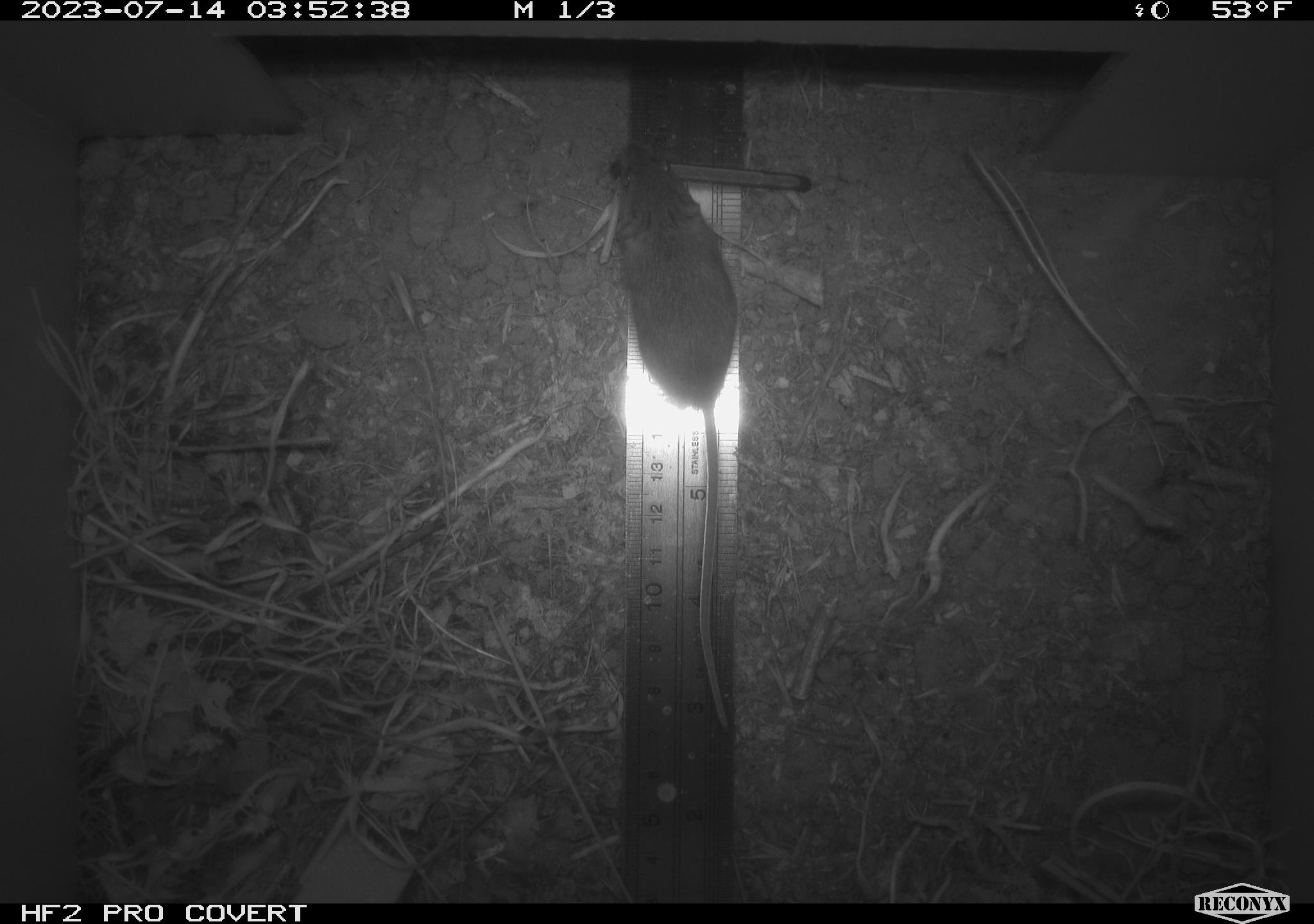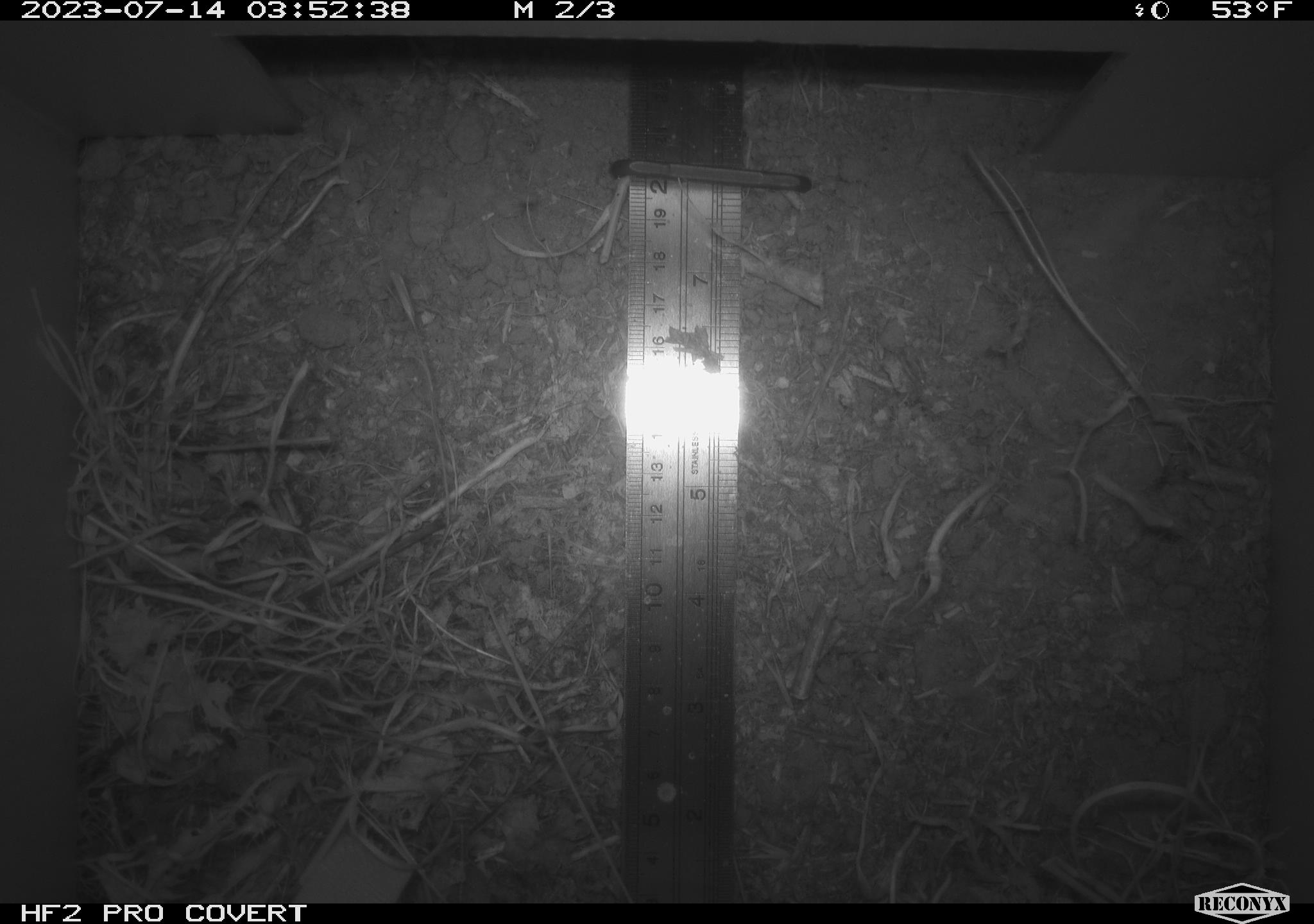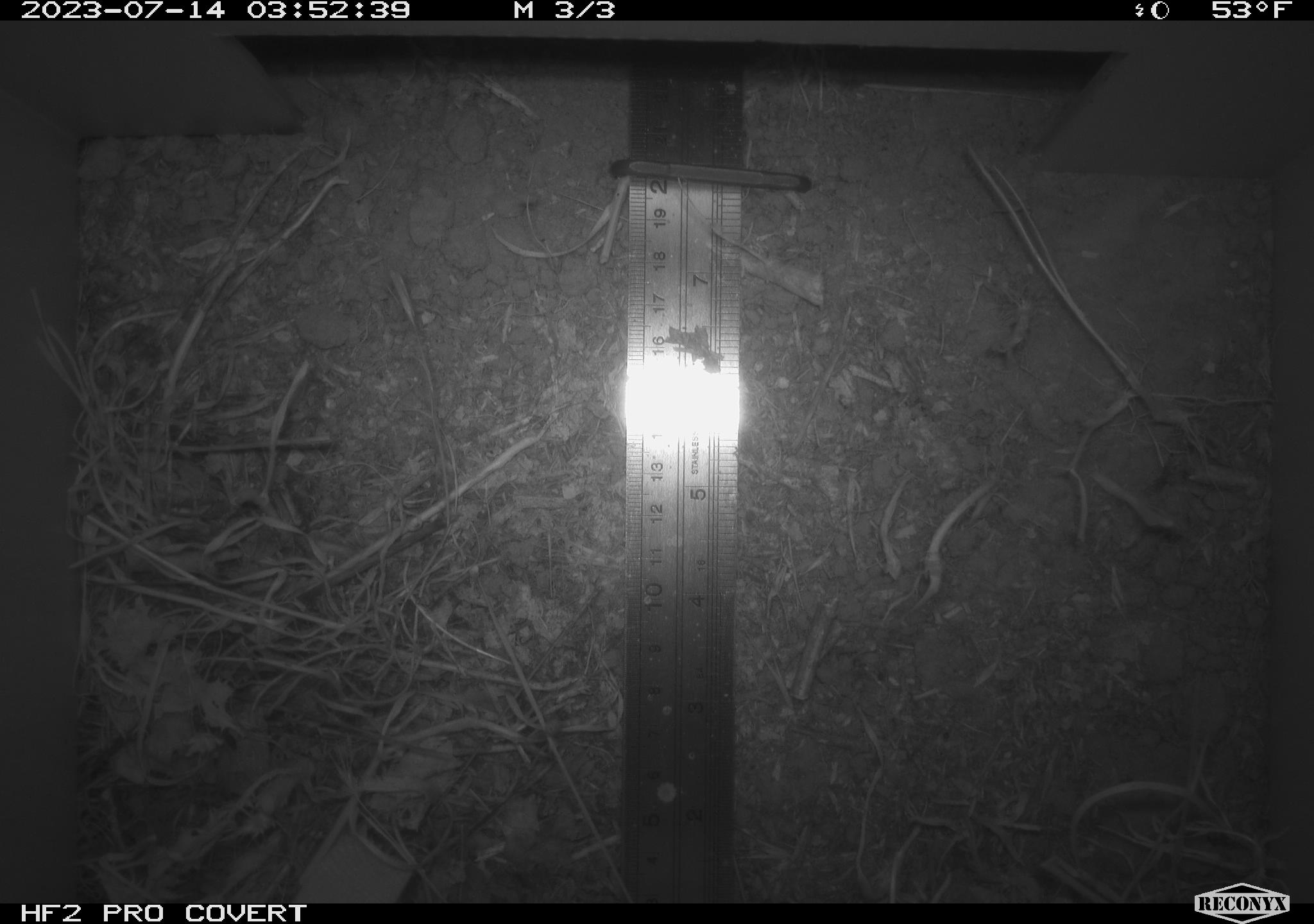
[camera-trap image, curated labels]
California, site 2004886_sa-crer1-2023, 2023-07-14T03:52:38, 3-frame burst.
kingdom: Animalia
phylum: Chordata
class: Mammalia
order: Rodentia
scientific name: Rodentia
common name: mouse species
Mouse species (Rodentia).